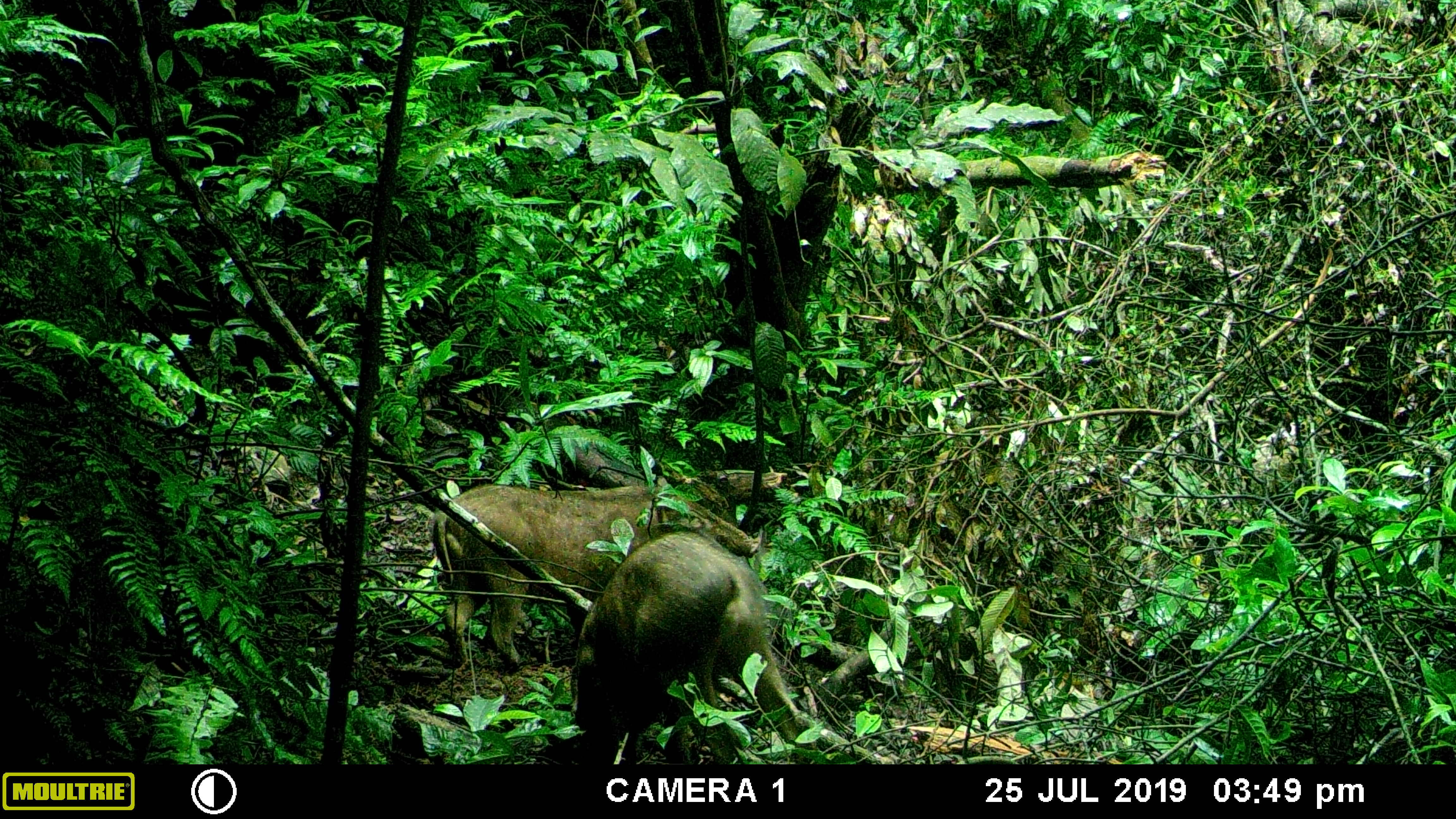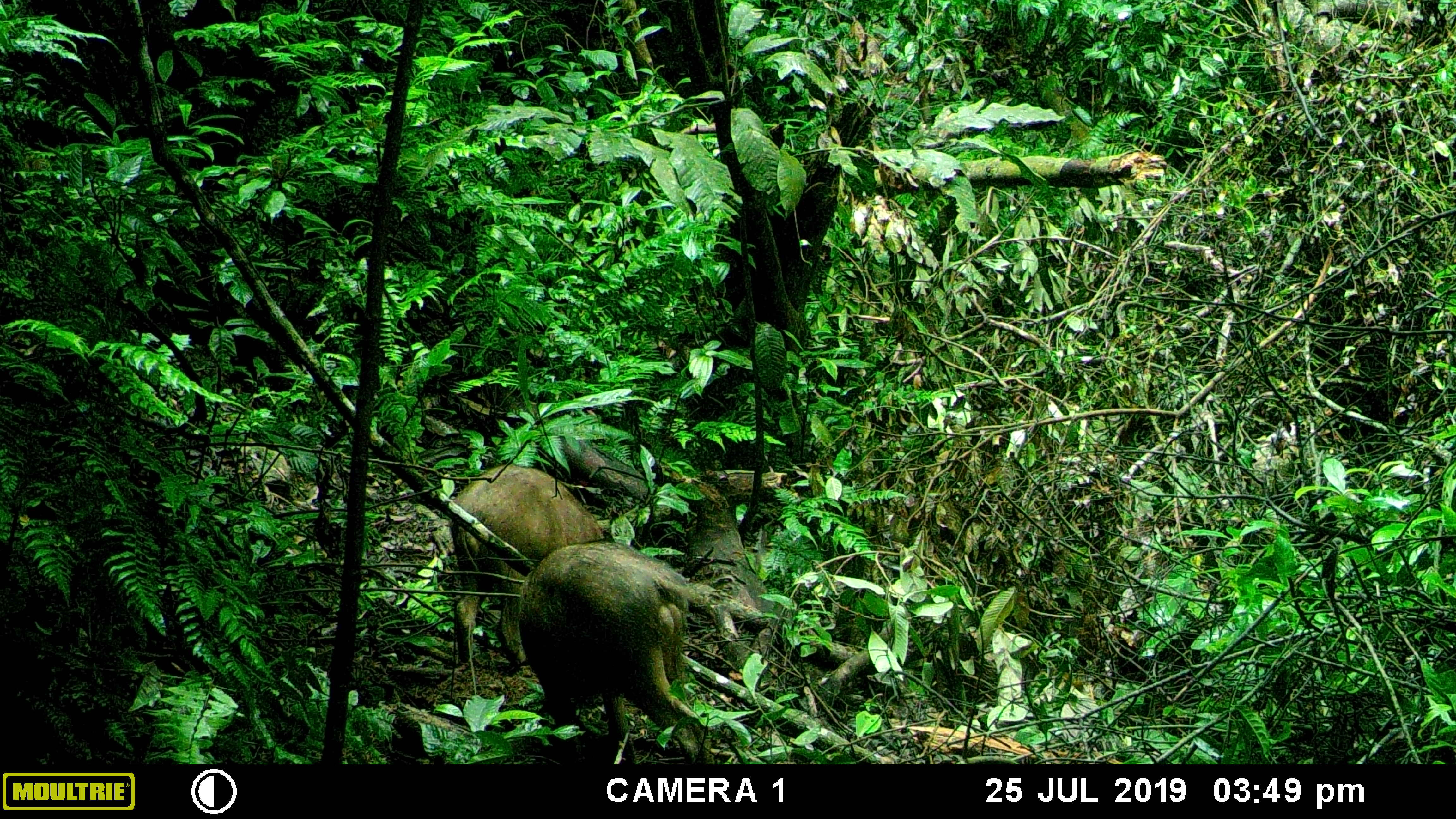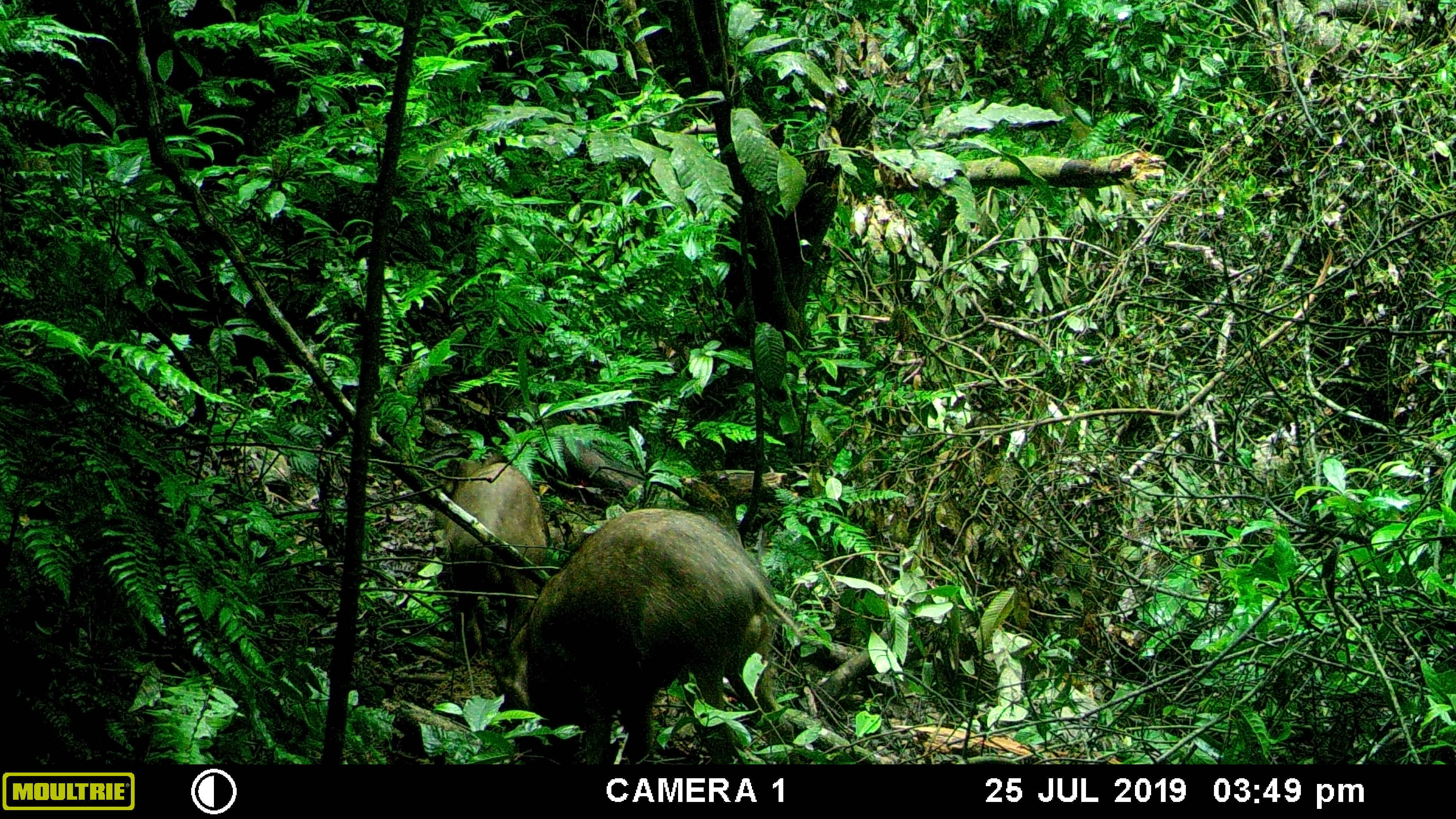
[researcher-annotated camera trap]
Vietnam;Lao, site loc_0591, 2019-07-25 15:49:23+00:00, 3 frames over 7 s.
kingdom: Animalia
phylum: Chordata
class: Mammalia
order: Artiodactyla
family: Suidae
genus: Sus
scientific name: Sus scrofa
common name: eurasian wild pig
Eurasian wild pig (Sus scrofa). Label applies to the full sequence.